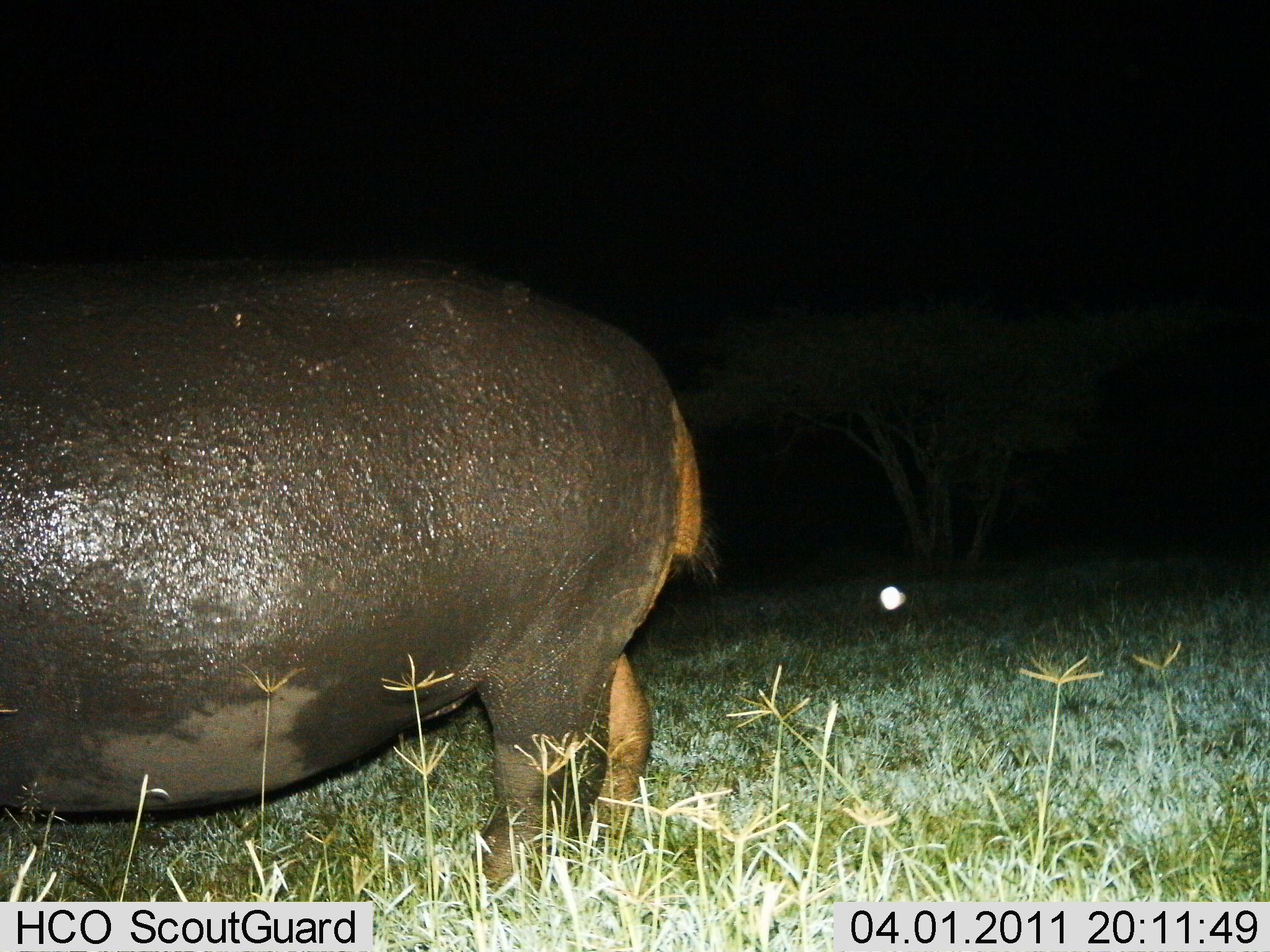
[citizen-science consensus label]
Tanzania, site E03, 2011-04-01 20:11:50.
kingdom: Animalia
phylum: Chordata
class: Mammalia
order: Artiodactyla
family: Hippopotamidae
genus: Hippopotamus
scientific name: Hippopotamus amphibius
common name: hippopotamus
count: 1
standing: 80%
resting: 0%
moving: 13%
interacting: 0%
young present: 0%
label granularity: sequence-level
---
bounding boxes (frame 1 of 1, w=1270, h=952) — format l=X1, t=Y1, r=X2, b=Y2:
animal: l=0, t=254, r=716, b=899